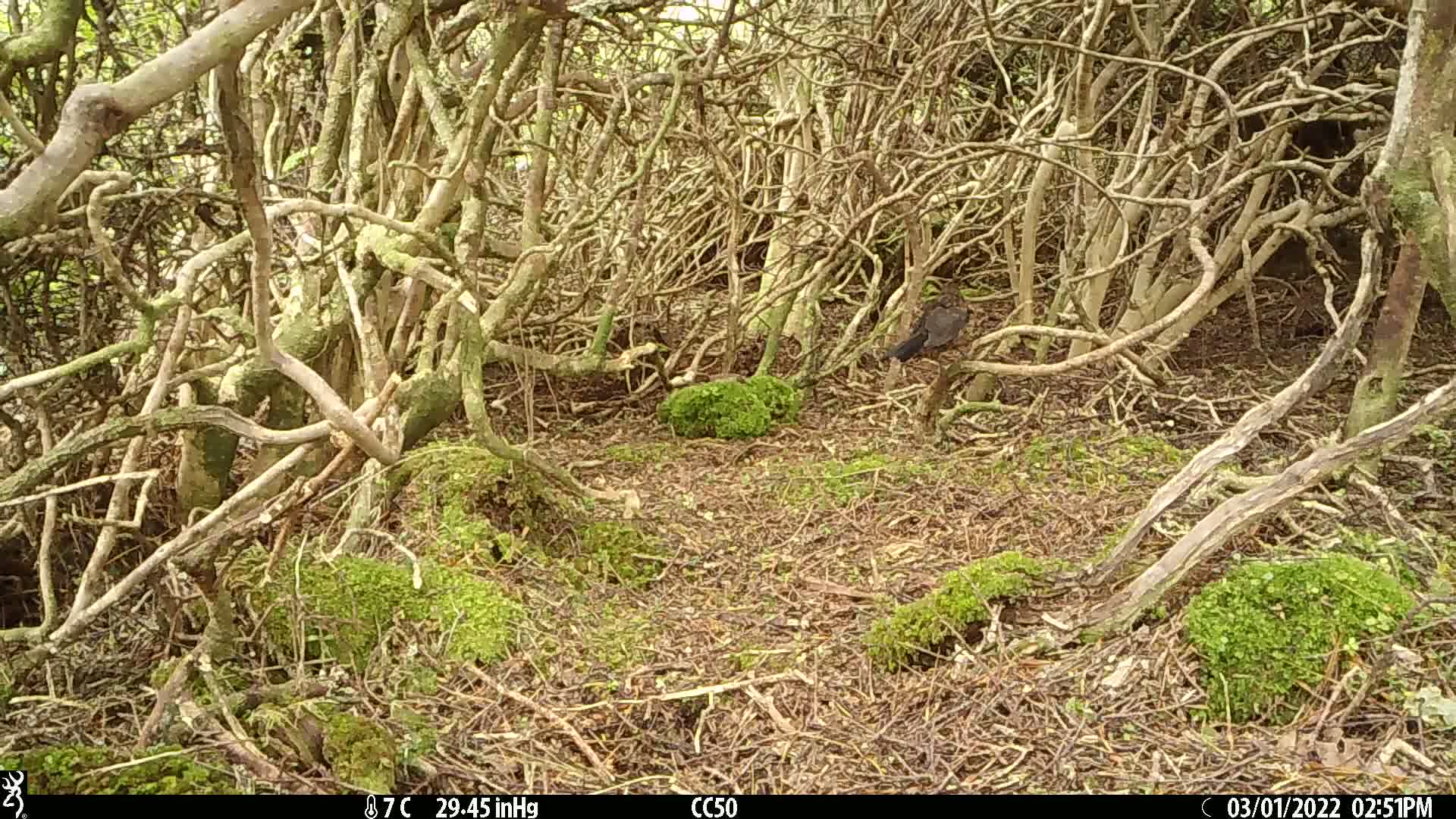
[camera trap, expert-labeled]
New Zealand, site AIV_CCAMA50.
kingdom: Animalia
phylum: Chordata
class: Aves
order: Passeriformes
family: Turdidae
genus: Turdus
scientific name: Turdus merula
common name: eurasian blackbird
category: blackbird